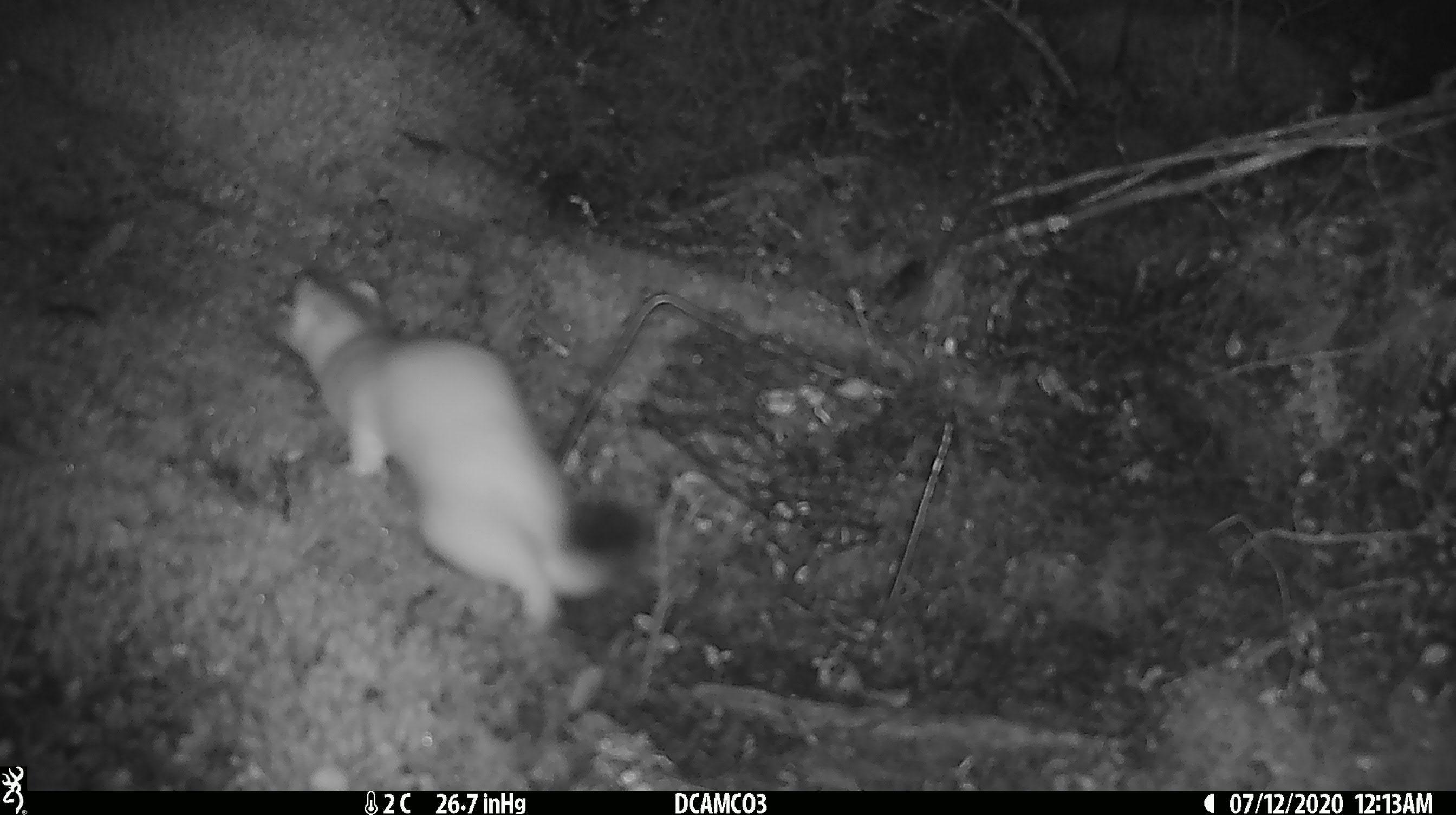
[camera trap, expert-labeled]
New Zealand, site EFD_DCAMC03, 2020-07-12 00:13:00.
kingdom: Animalia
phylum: Chordata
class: Mammalia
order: Carnivora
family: Mustelidae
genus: Mustela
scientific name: Mustela erminea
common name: stoat